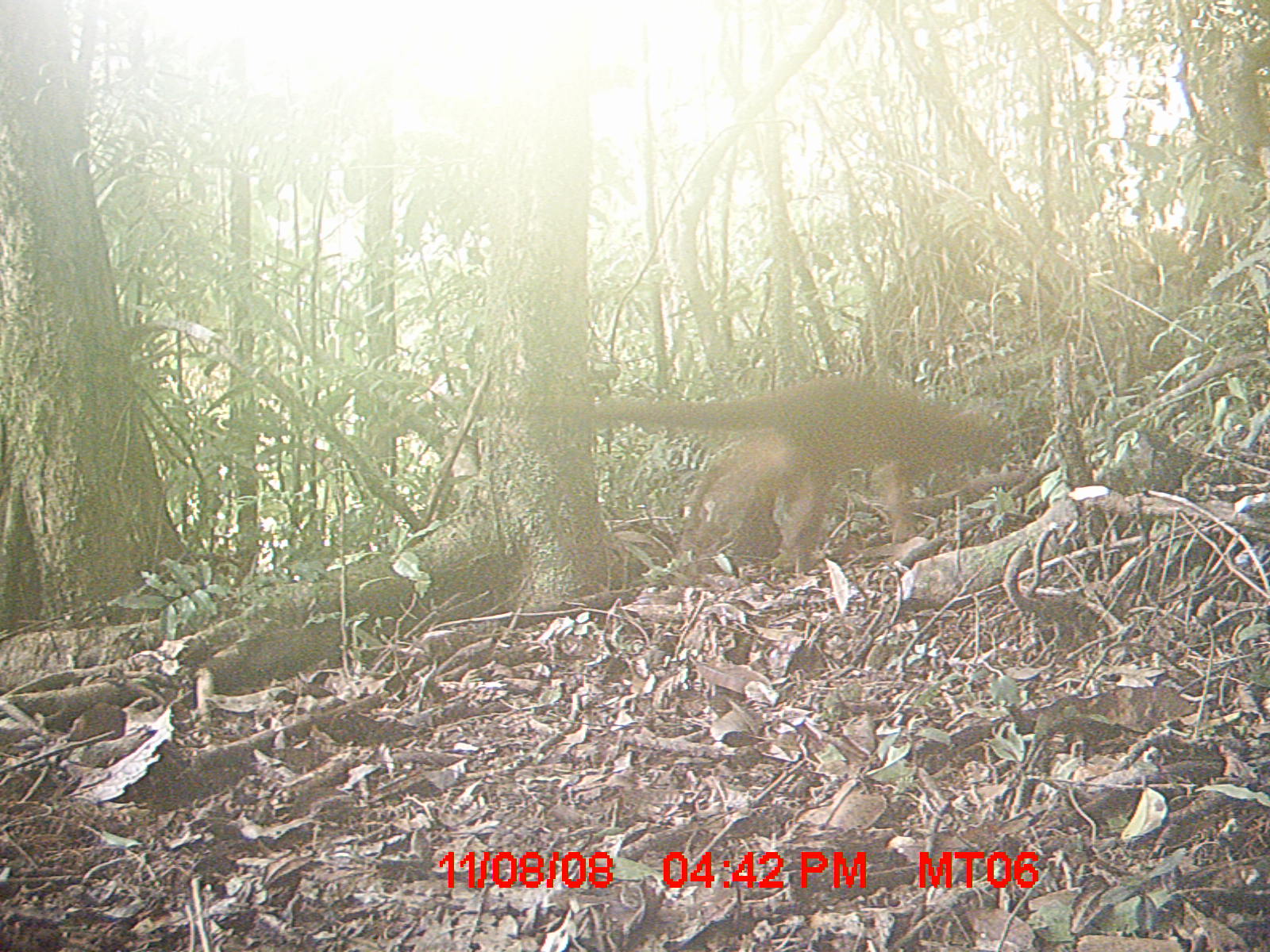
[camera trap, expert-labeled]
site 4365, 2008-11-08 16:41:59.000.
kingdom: Animalia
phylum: Chordata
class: Mammalia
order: Carnivora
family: Eupleridae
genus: Cryptoprocta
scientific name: Cryptoprocta ferox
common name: fossa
Cryptoprocta ferox (fossa), count 1.